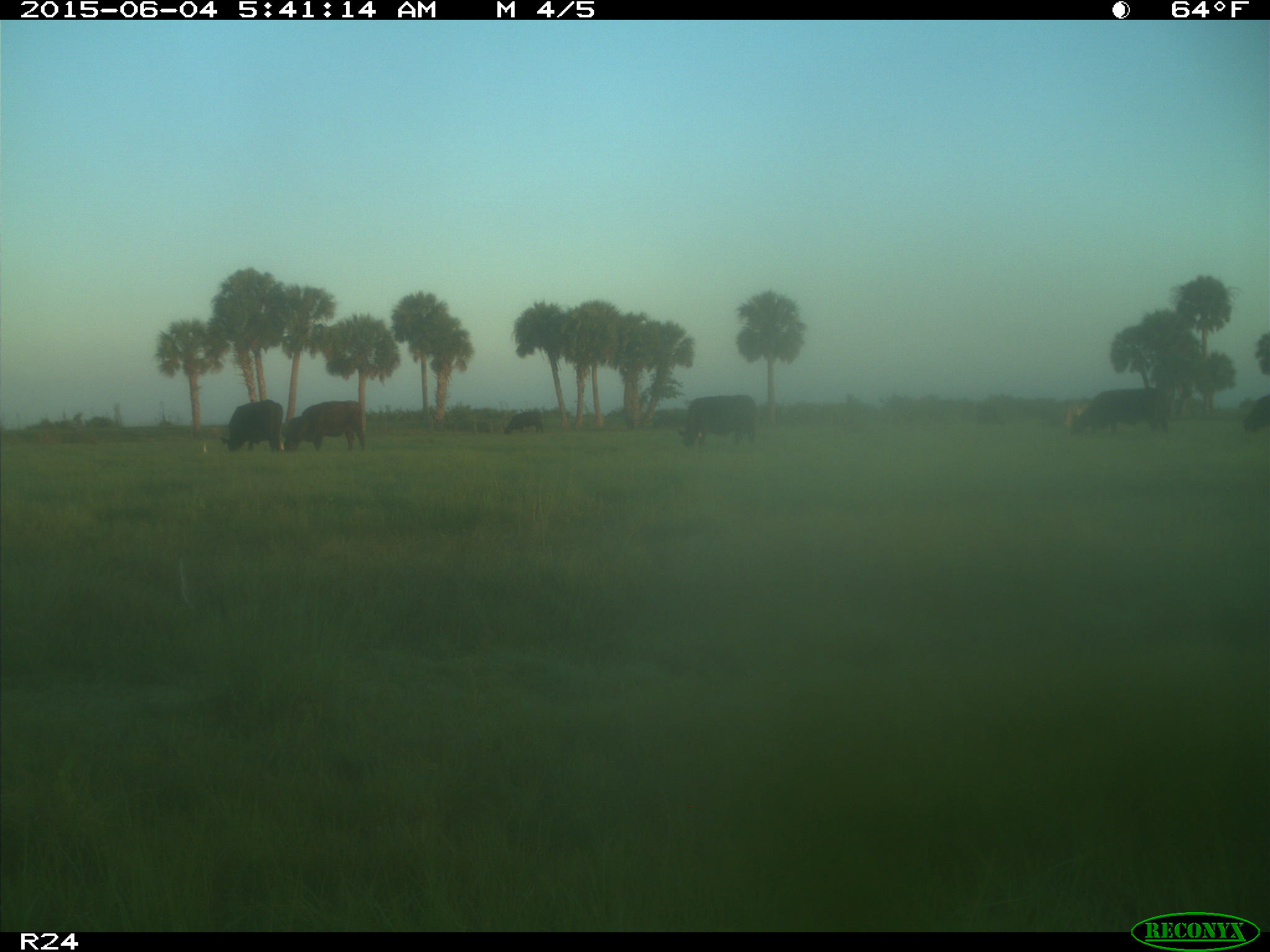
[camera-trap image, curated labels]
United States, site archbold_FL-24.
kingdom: Animalia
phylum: Chordata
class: Mammalia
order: Artiodactyla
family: Bovidae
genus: Bos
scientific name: Bos taurus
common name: domestic cow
Bos taurus (domestic cow).